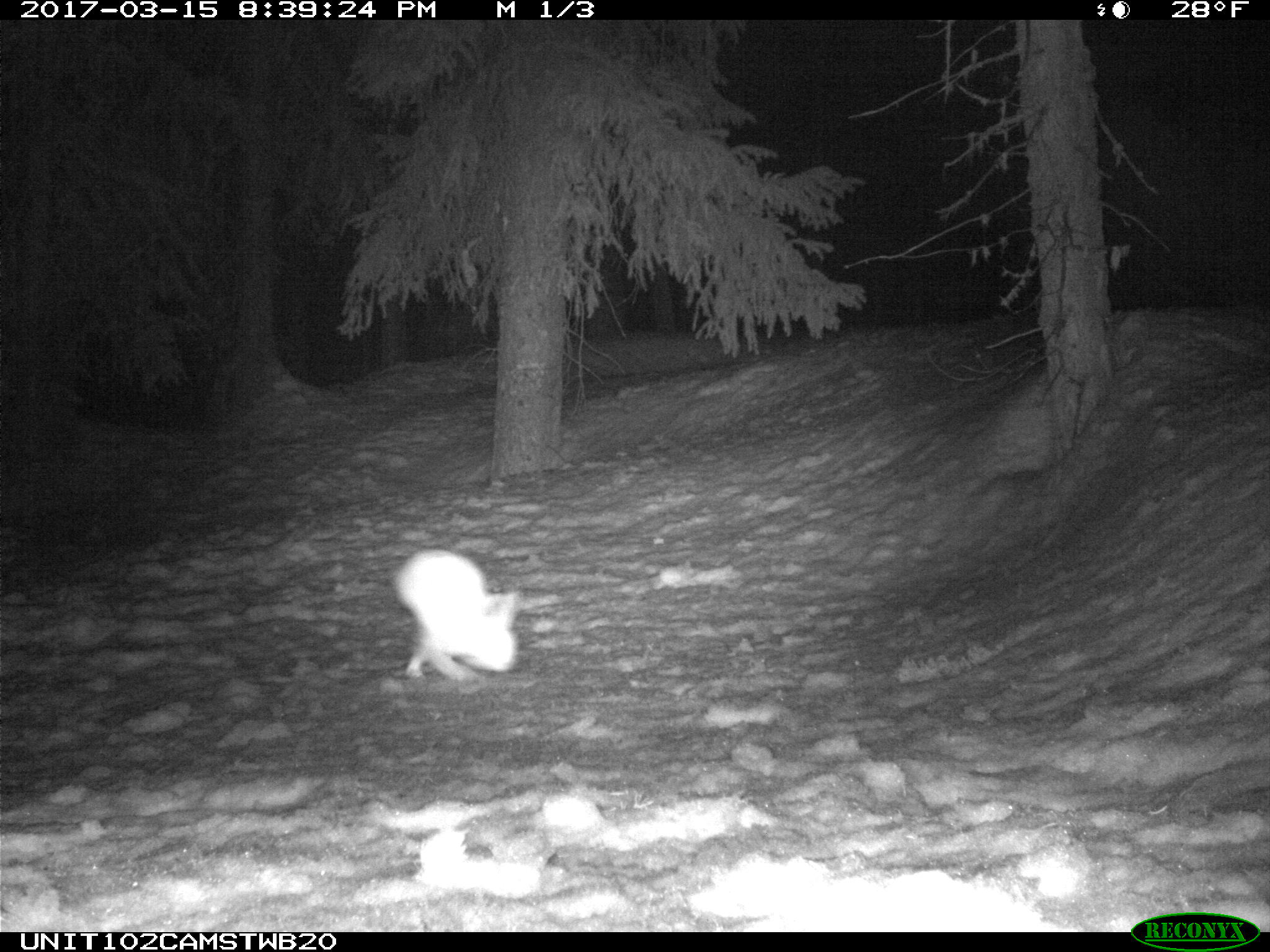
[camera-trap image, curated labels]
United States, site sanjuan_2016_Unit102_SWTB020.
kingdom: Animalia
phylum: Chordata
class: Mammalia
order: Lagomorpha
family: Leporidae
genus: Lepus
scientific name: Lepus americanus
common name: snowshoe hare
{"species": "Lepus americanus (snowshoe hare)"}